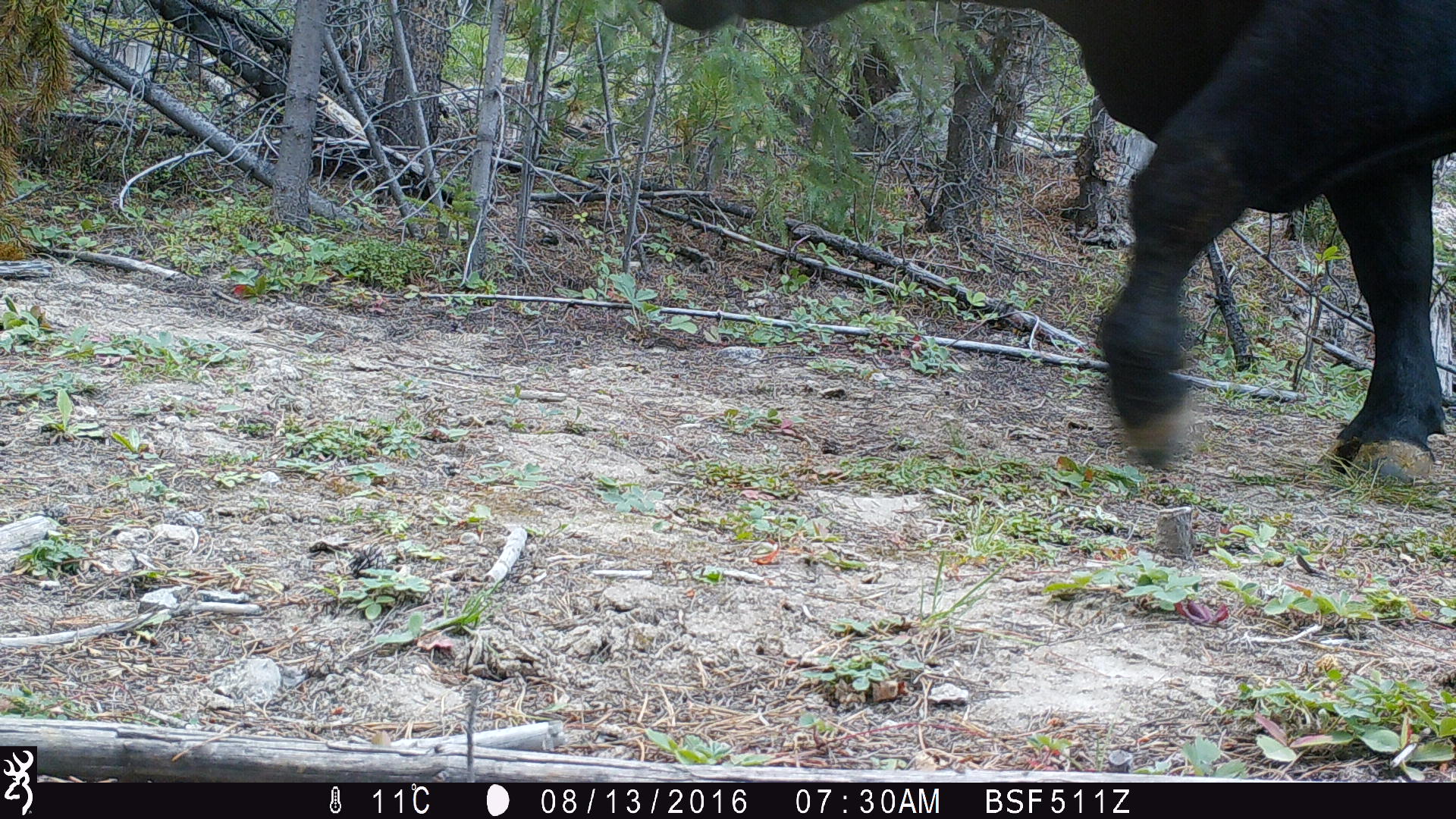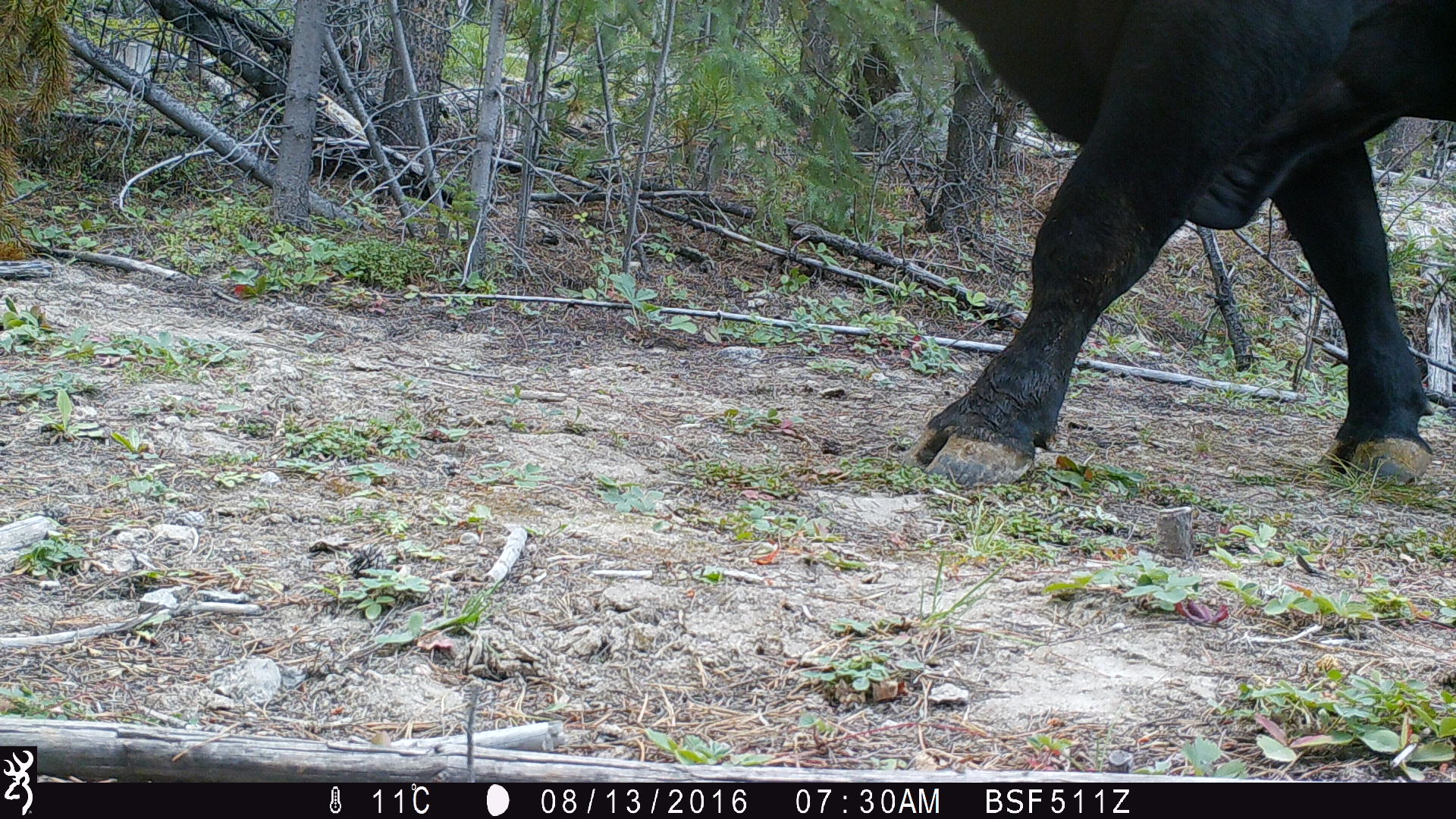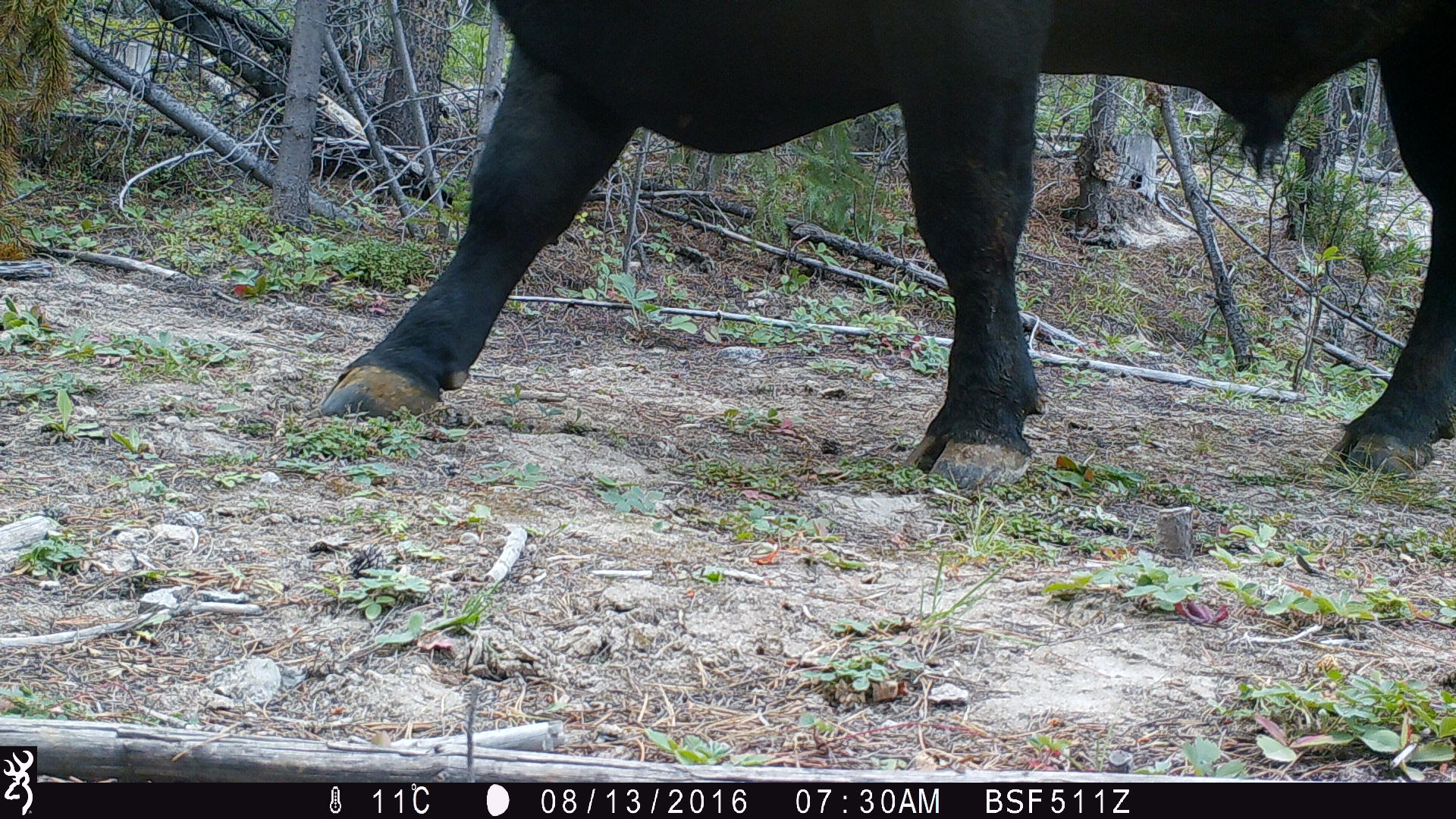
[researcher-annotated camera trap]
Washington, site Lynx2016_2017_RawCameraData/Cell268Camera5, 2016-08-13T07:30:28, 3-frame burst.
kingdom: Animalia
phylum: Chordata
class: Mammalia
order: Artiodactyla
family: Bovidae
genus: Bos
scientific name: Bos taurus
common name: domestic cattle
Domestic cattle (Bos taurus). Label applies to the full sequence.